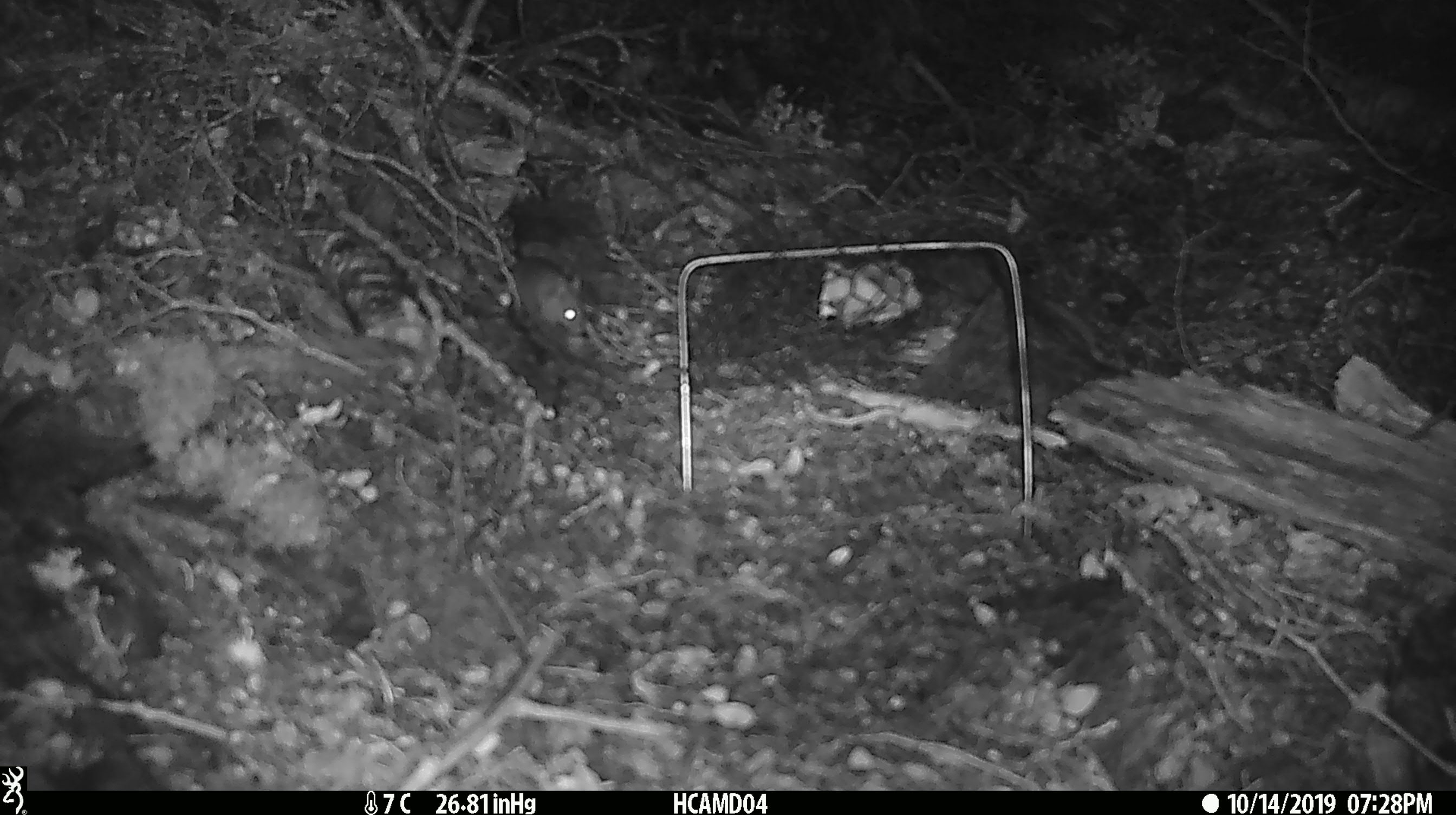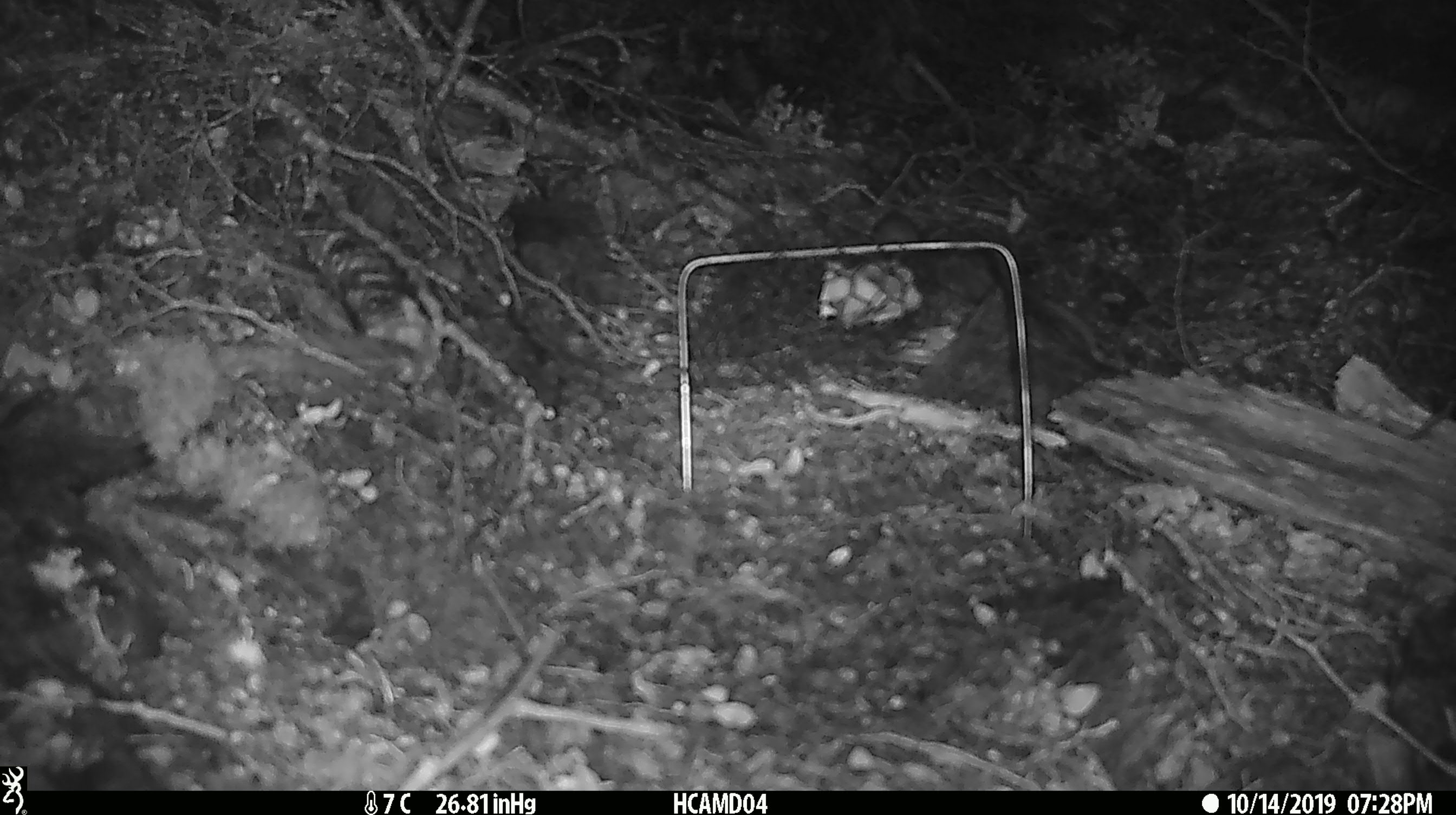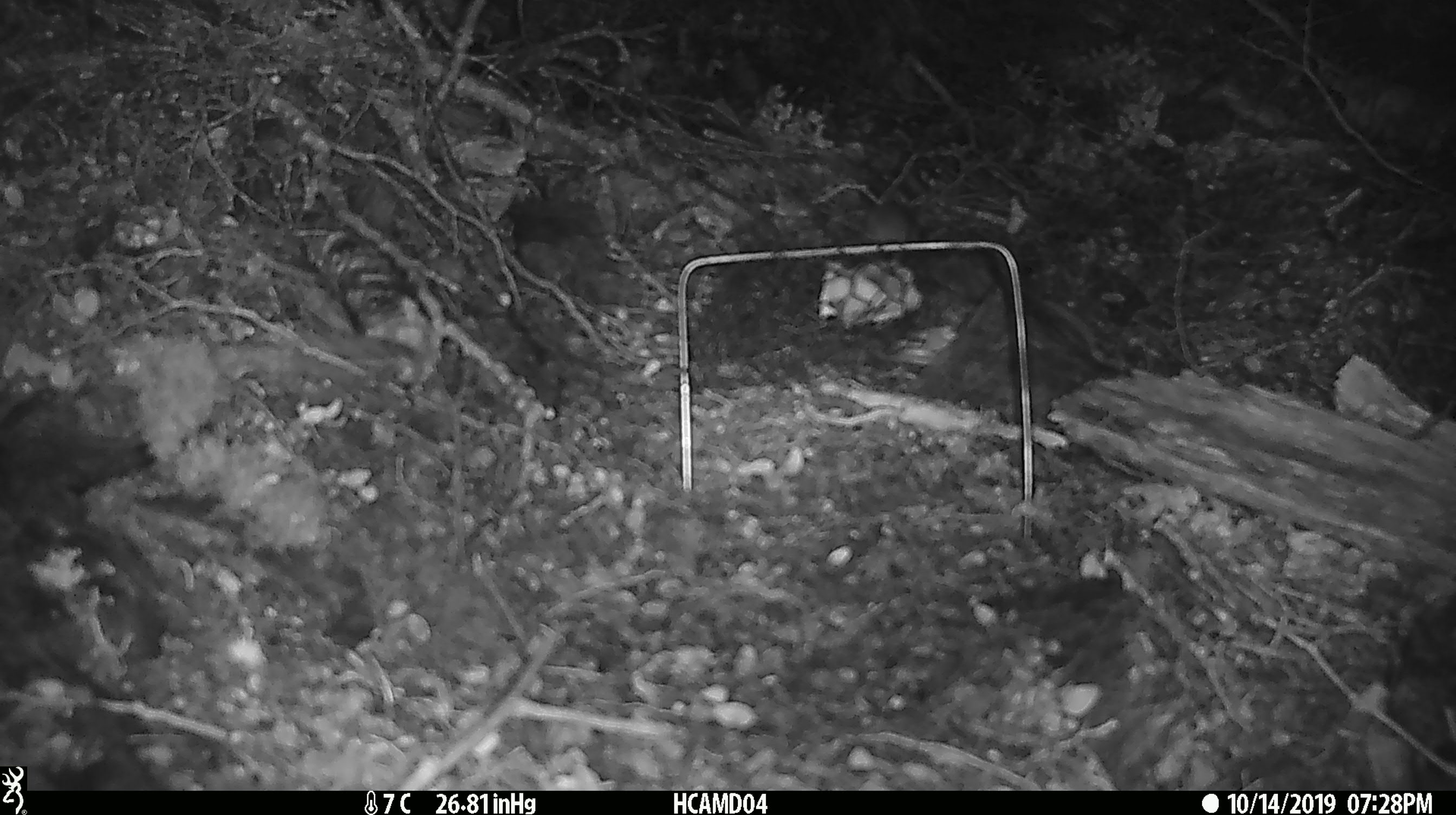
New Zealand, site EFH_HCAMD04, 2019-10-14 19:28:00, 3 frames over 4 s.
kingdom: Animalia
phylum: Chordata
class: Mammalia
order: Rodentia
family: Muridae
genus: Mus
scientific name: Mus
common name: mouse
Mouse (Mus).